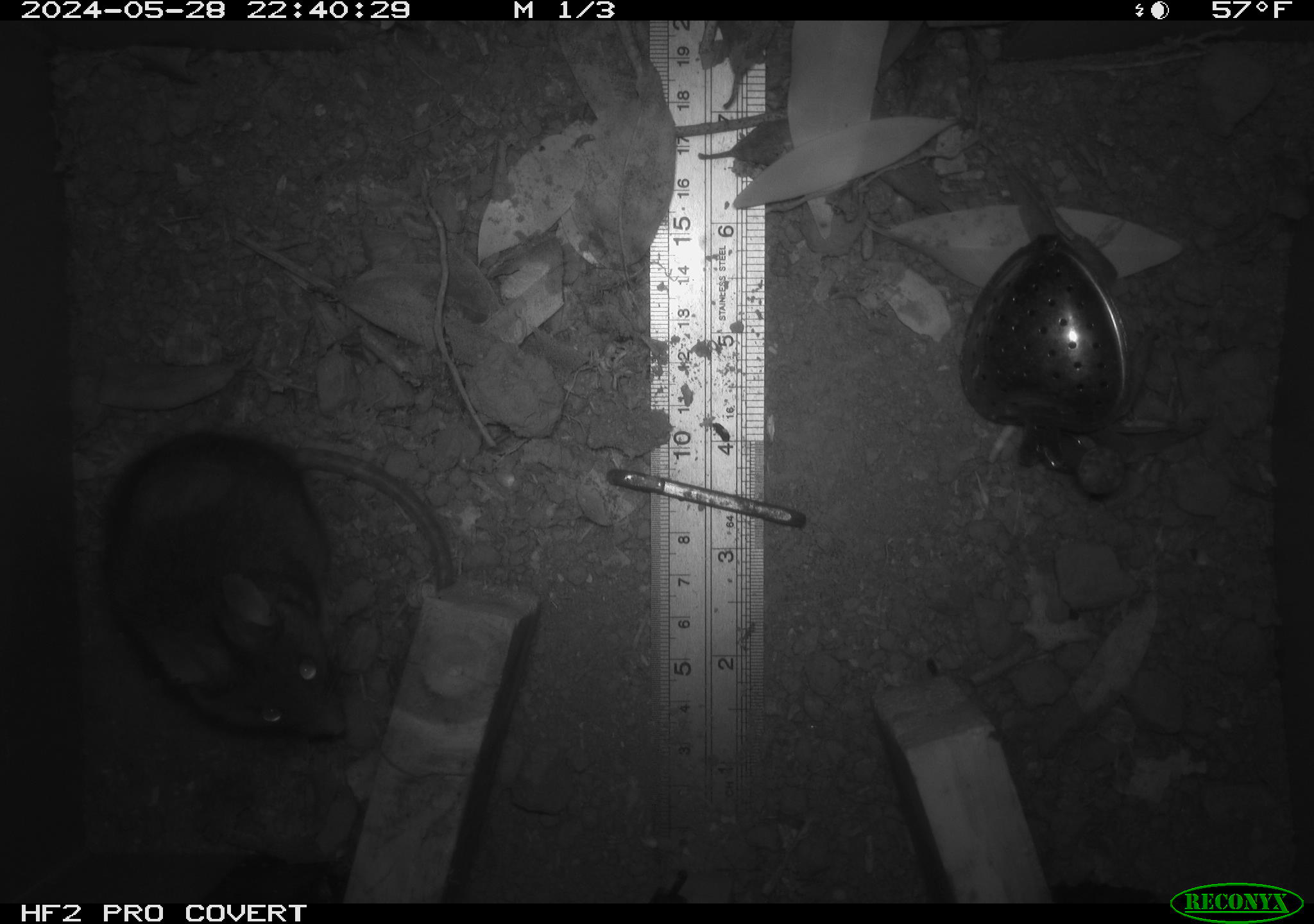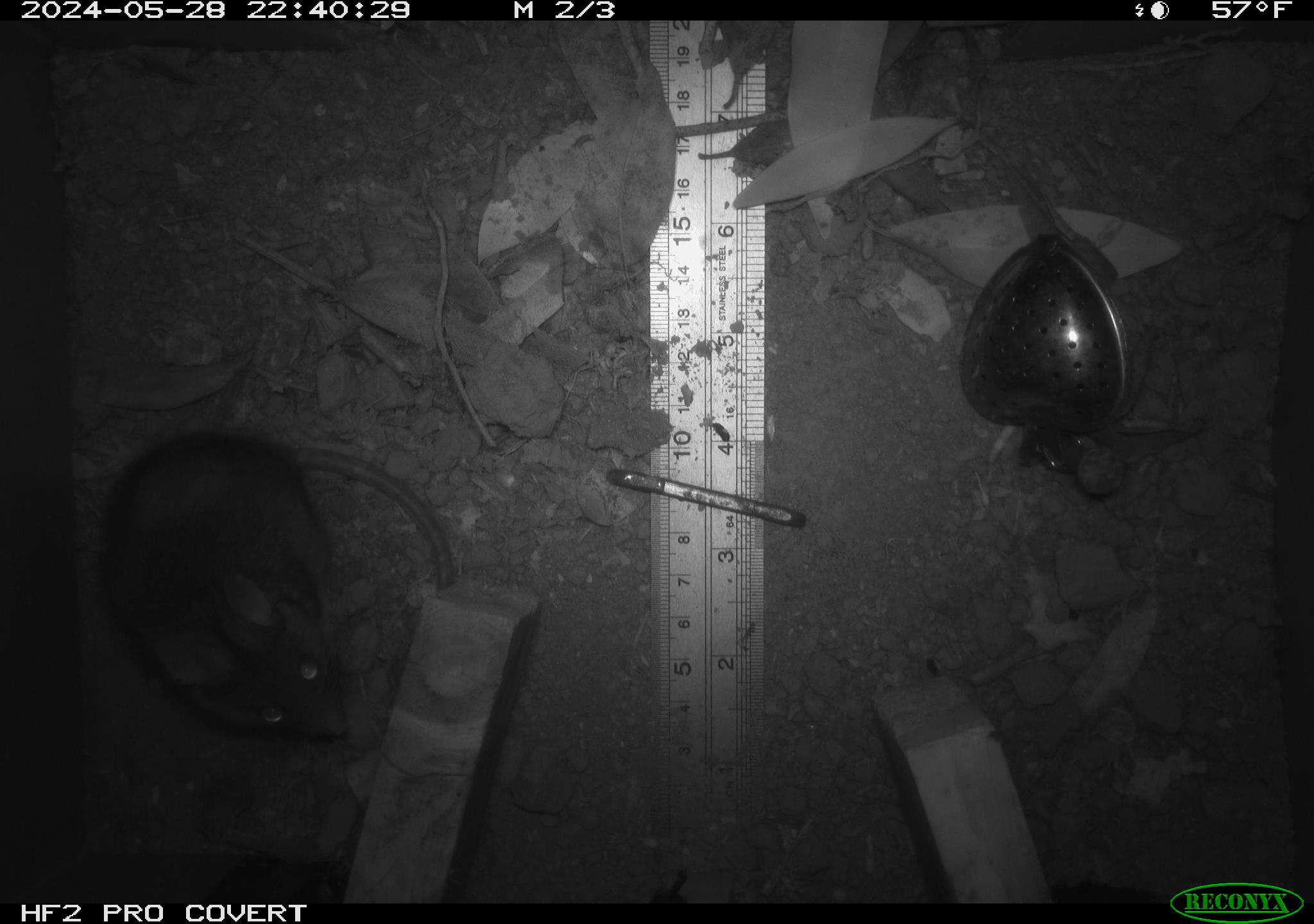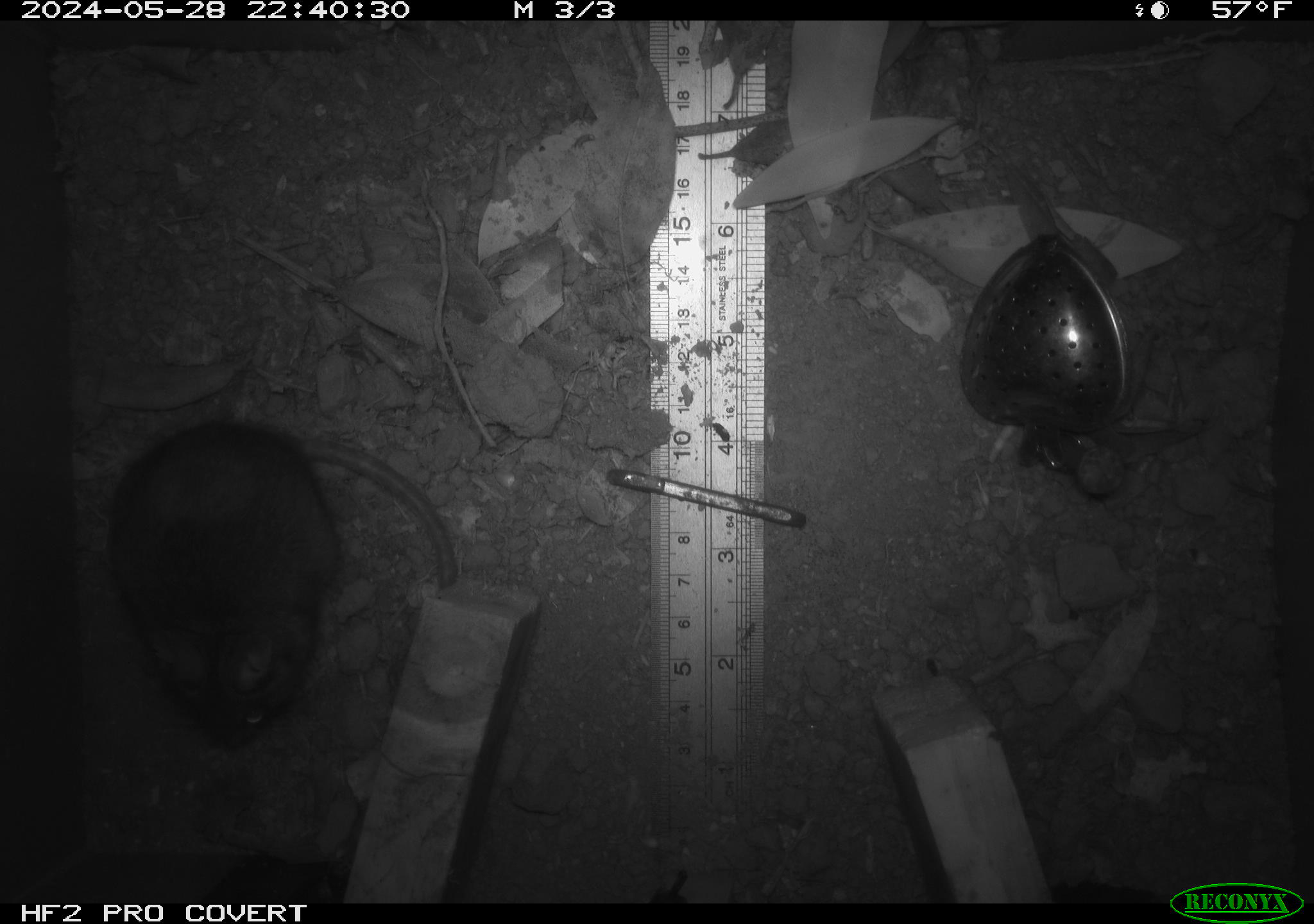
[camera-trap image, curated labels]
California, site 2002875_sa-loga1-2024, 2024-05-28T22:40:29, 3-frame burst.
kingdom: Animalia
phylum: Chordata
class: Mammalia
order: Rodentia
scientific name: Rodentia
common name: rodent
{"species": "rodent (Rodentia)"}